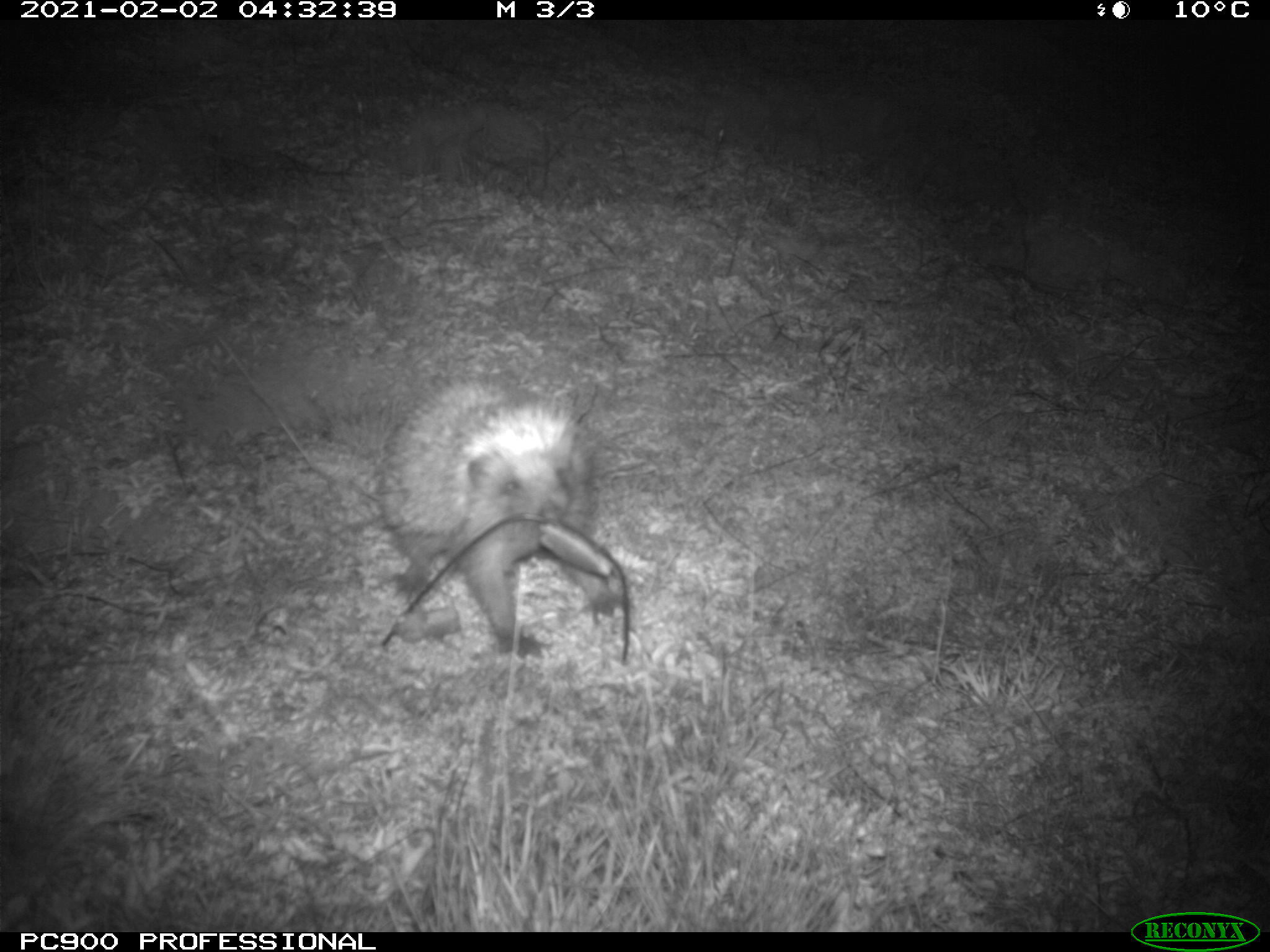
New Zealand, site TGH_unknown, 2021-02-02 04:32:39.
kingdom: Animalia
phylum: Chordata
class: Mammalia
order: Eulipotyphla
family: Erinaceidae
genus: Erinaceus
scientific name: Erinaceus europaeus europaeus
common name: european hedgehog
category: hedgehog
Hedgehog (european hedgehog) (Erinaceus europaeus europaeus).